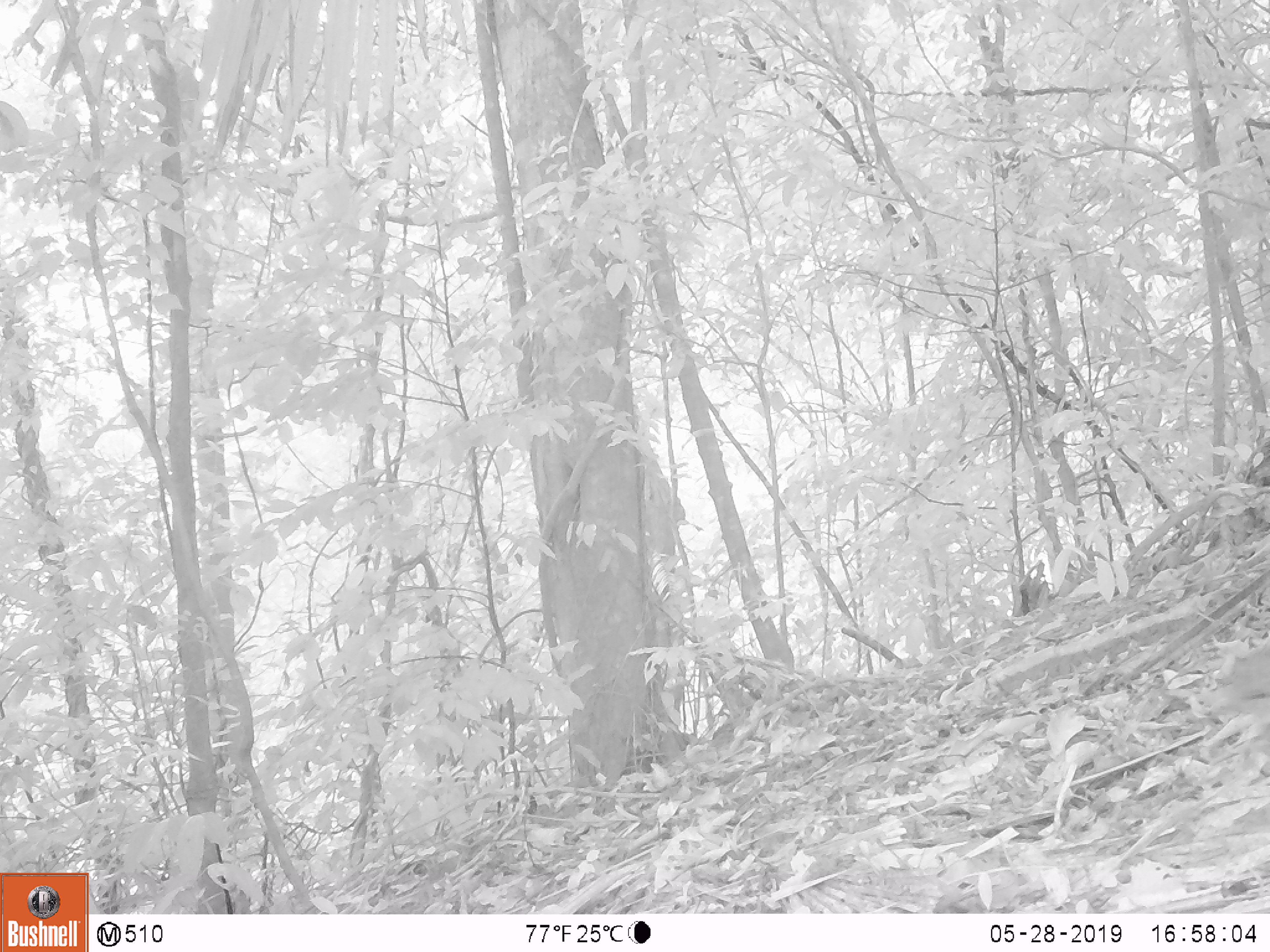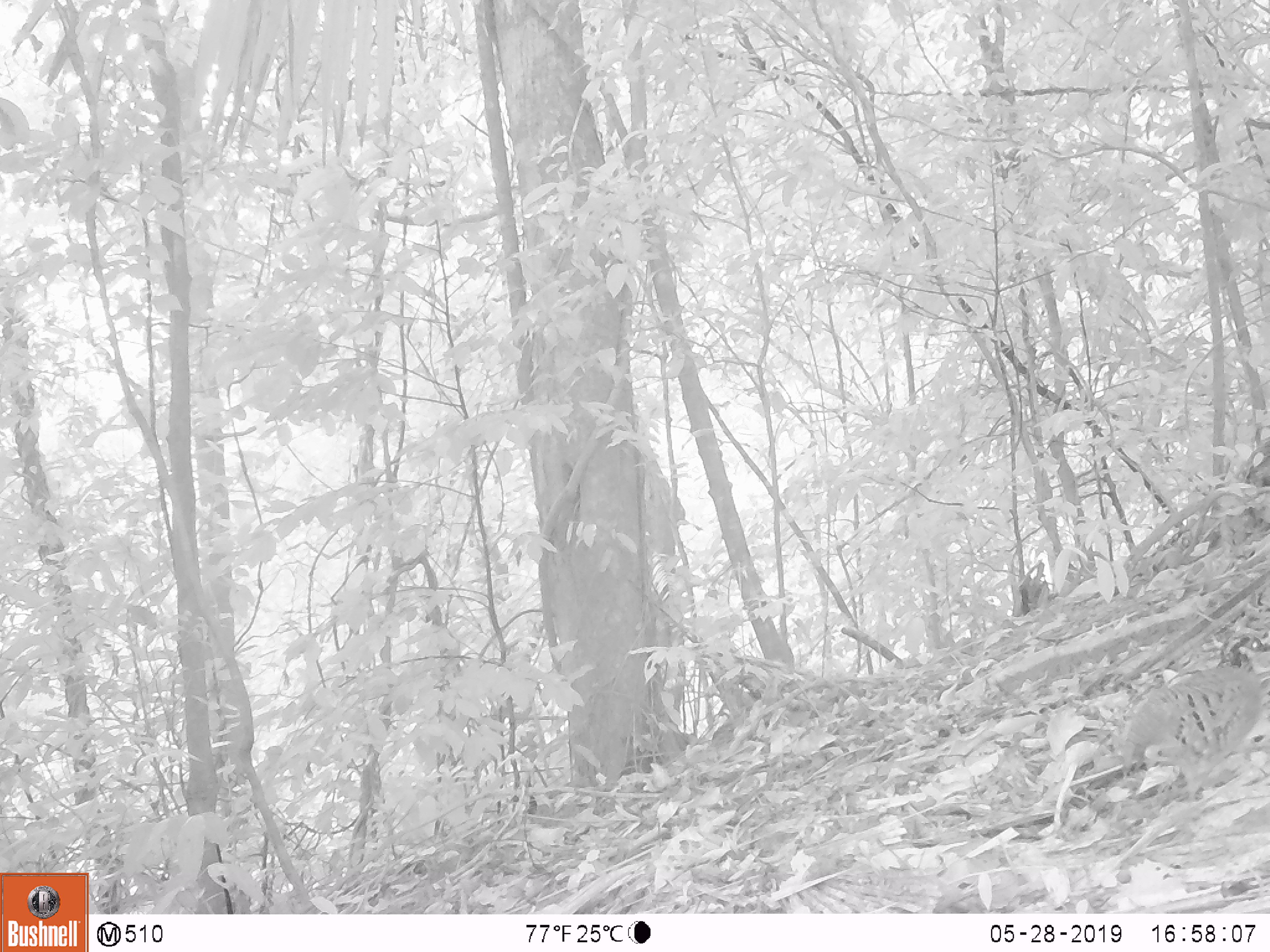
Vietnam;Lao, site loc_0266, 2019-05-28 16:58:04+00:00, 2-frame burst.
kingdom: Animalia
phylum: Chordata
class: Aves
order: Galliformes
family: Phasianidae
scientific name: Phasianidae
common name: partridge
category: unidentified partridge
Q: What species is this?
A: Unidentified partridge (partridge) (Phasianidae).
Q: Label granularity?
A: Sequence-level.